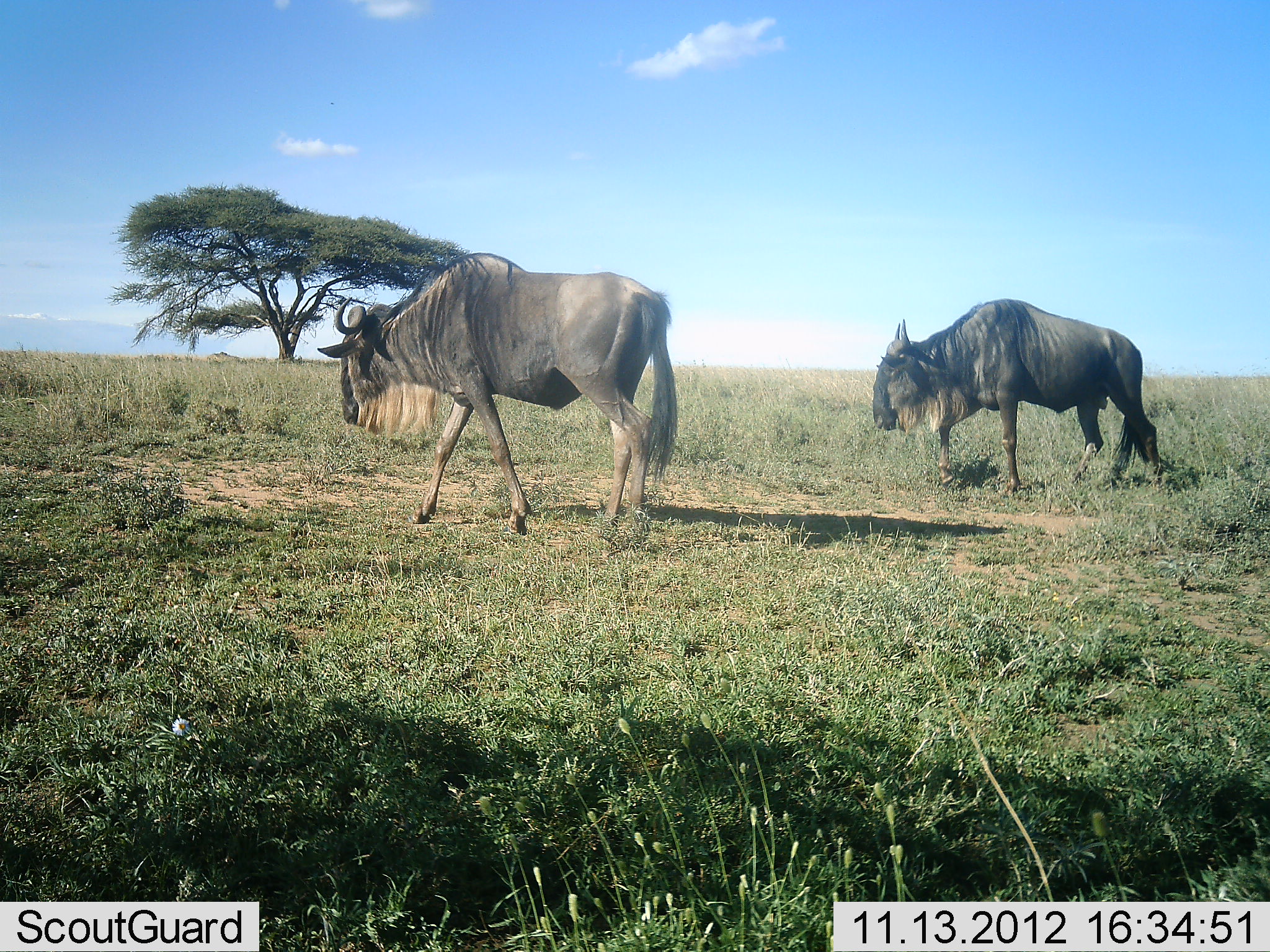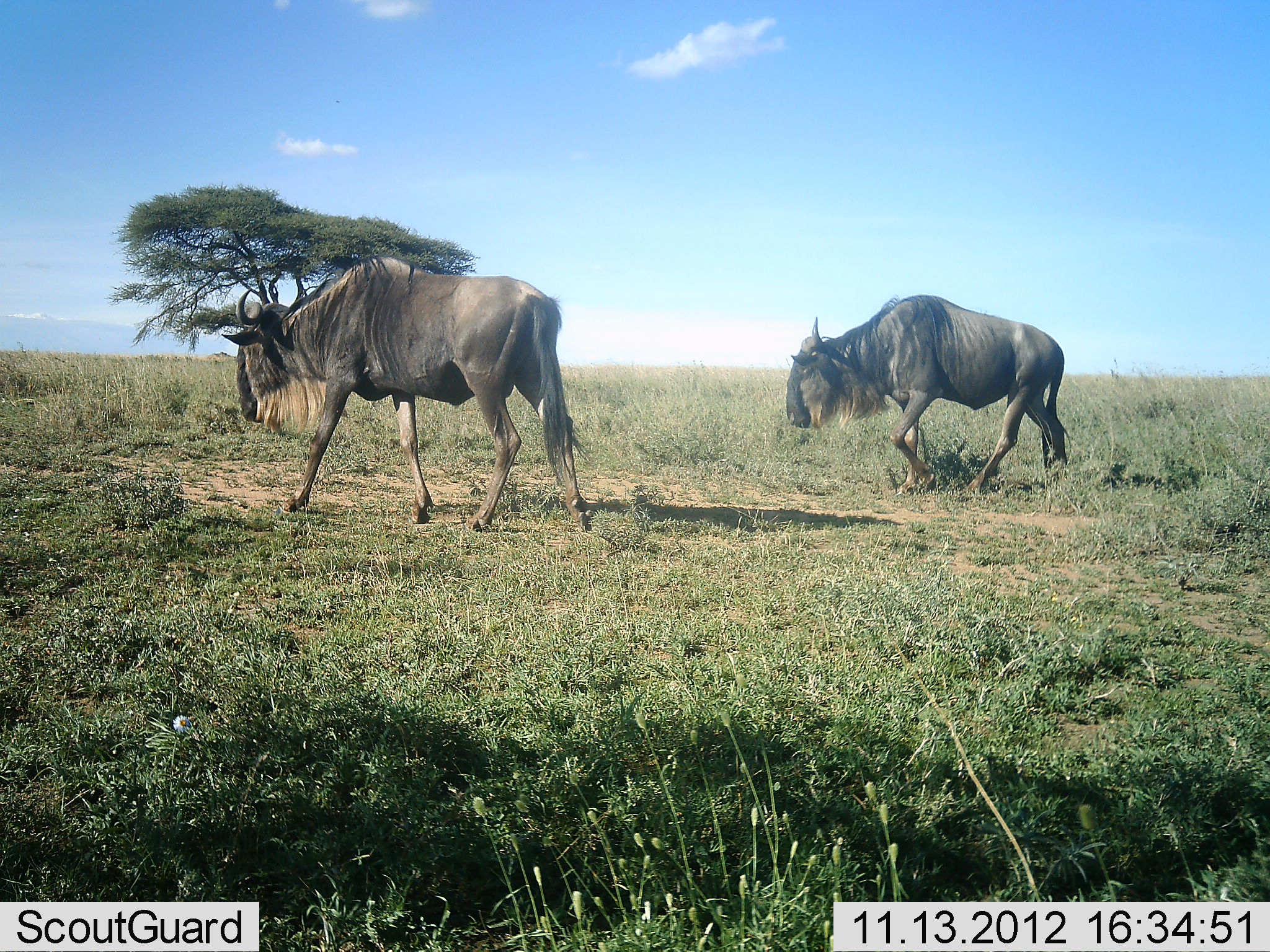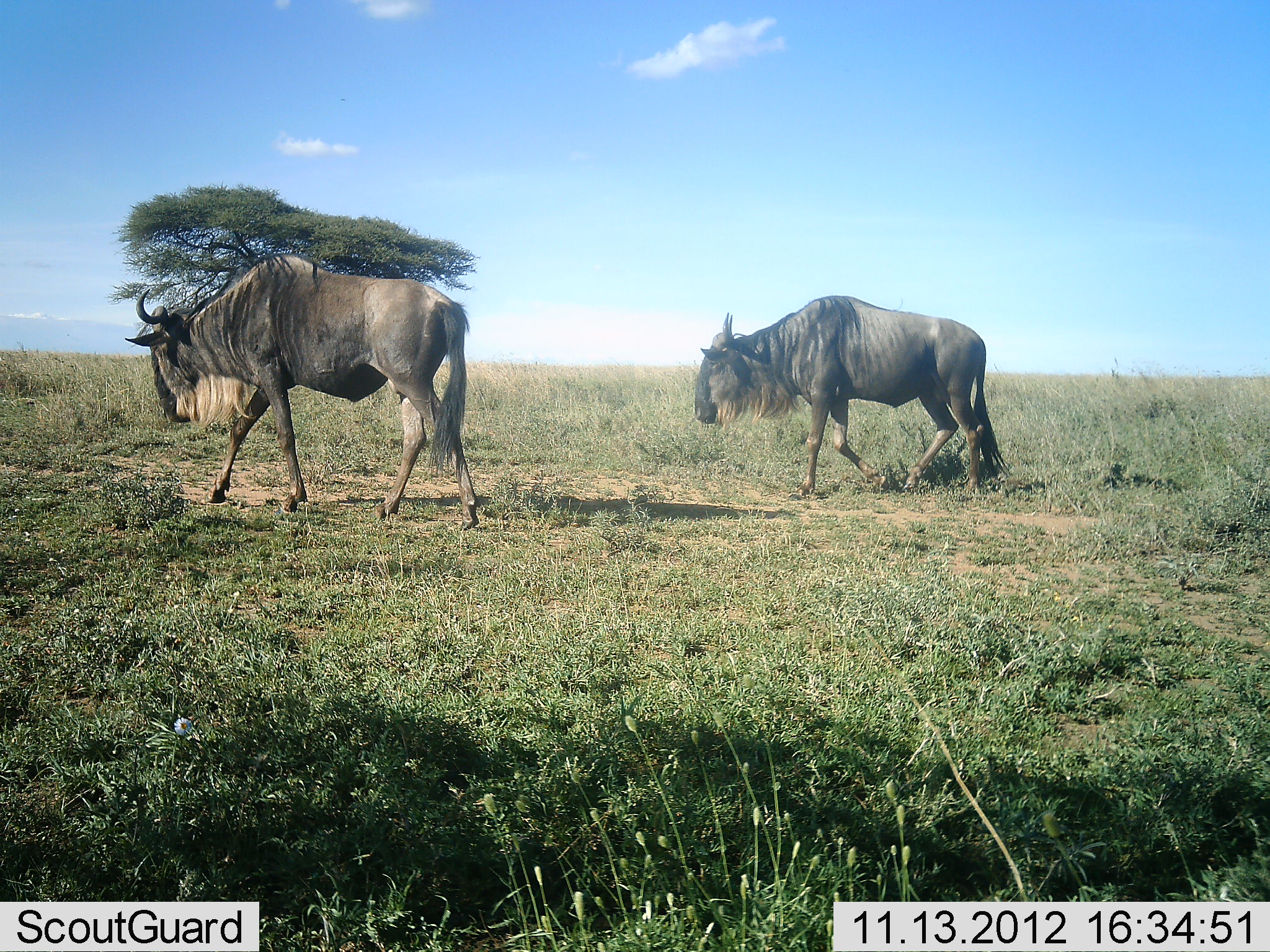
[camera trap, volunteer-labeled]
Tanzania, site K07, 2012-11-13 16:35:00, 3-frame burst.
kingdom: Animalia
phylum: Chordata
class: Mammalia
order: Artiodactyla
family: Bovidae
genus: Connochaetes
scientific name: Connochaetes taurinus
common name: blue wildebeest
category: wildebeest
Wildebeest (blue wildebeest) (Connochaetes taurinus), count 2. Behavior (volunteer vote fractions): standing 10%, resting 0%, moving 100%, interacting 0%. Young present (vote fraction): 0%. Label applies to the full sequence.